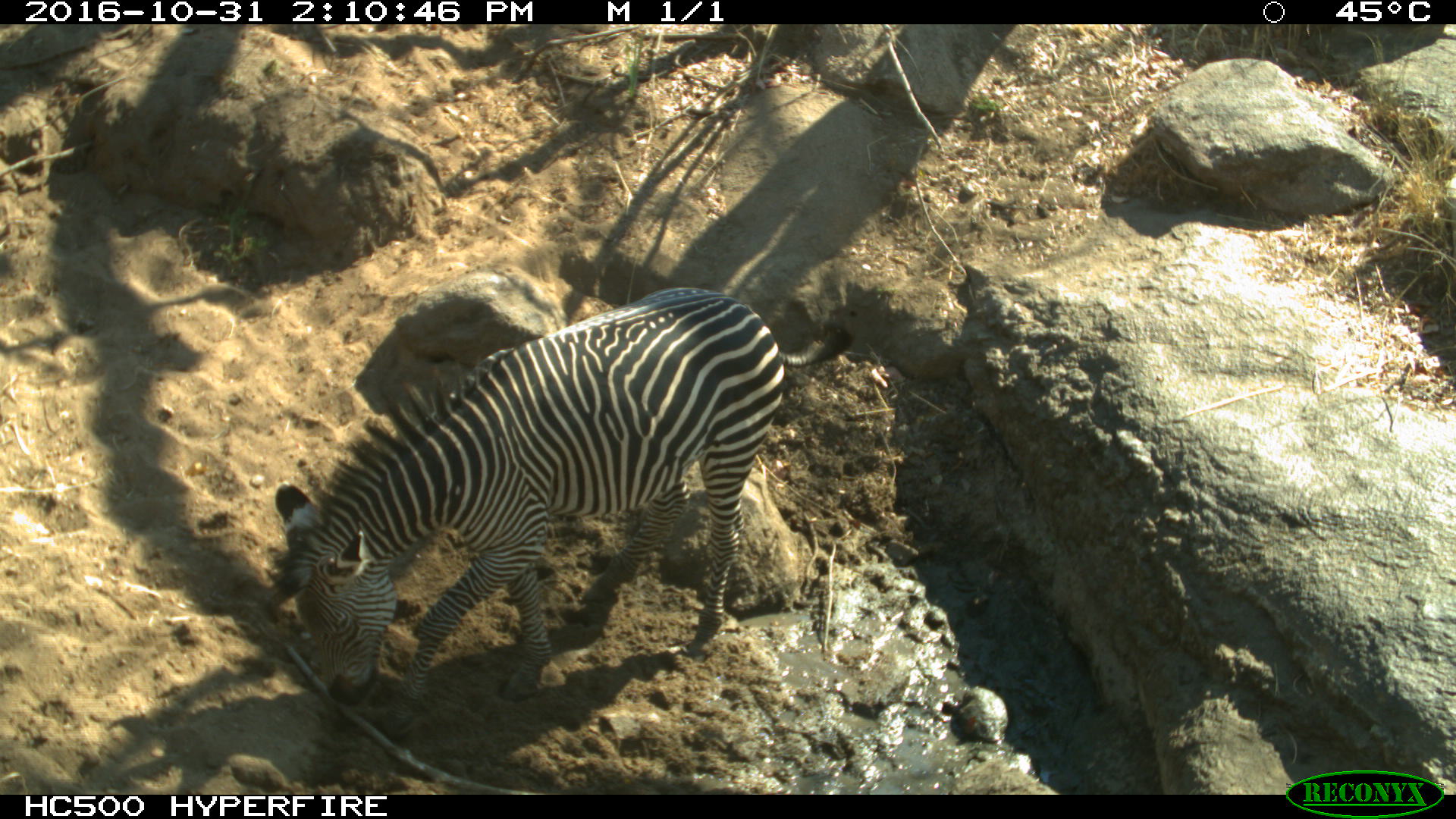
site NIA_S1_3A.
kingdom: Animalia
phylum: Chordata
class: Mammalia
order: Perissodactyla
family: Equidae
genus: Equus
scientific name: Equus quagga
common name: plains zebra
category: zebraplains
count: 1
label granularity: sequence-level